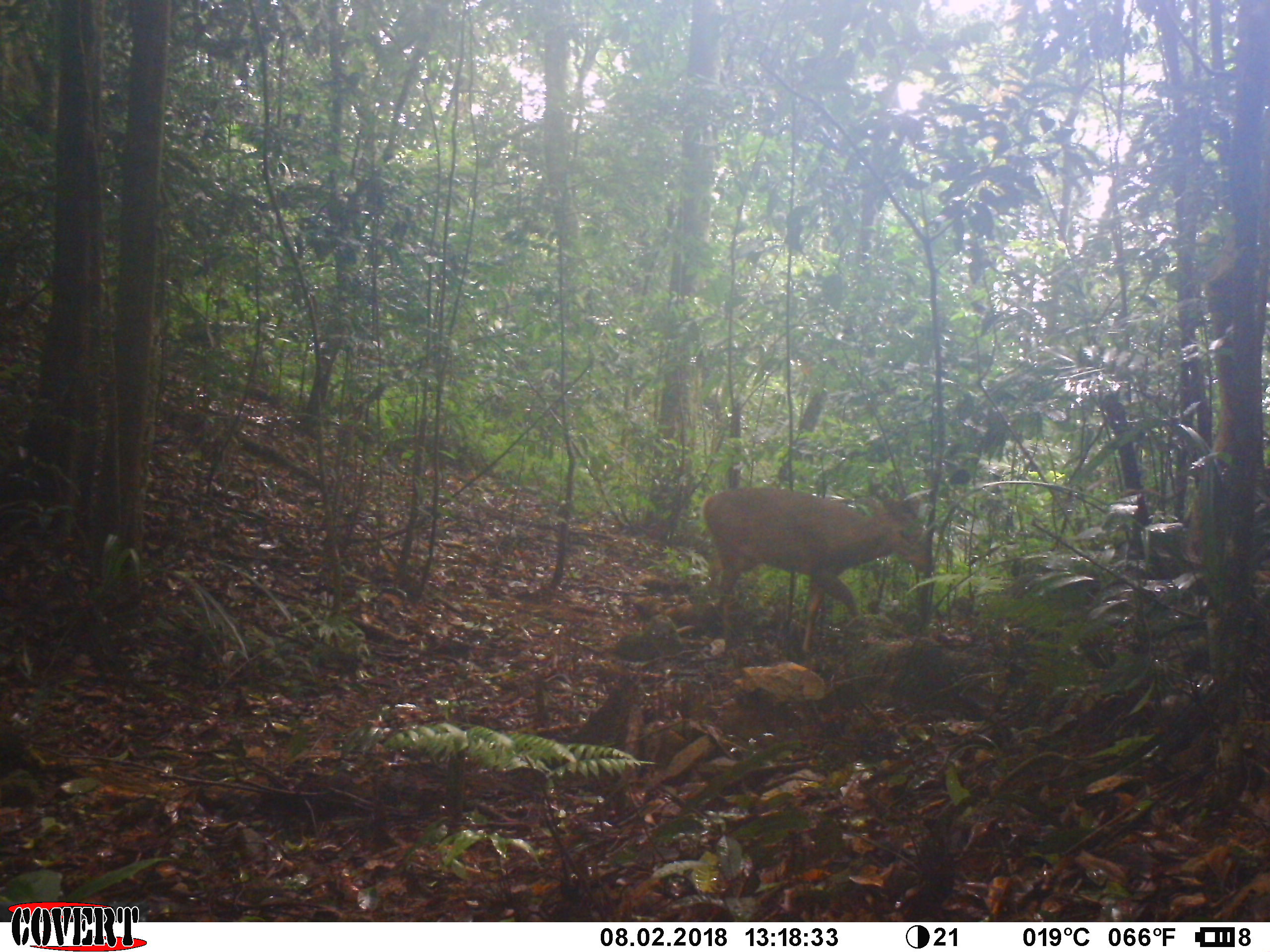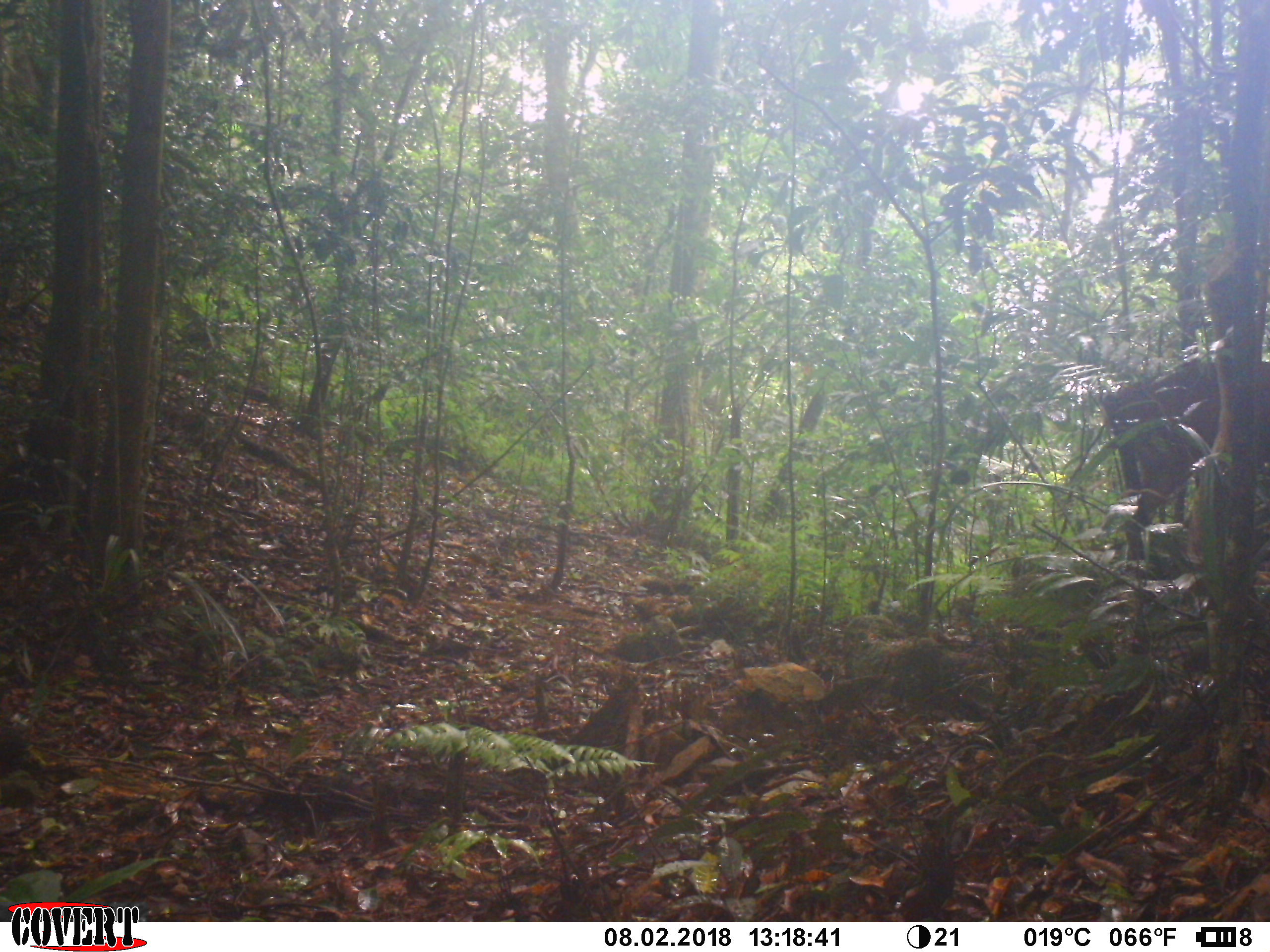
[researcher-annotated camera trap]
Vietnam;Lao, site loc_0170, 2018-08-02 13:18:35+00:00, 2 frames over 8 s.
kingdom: Animalia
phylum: Chordata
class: Mammalia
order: Artiodactyla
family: Cervidae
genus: Muntiacus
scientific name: Muntiacus vuquangensis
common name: large-antlered muntjac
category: large antlered muntjac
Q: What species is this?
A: Large antlered muntjac (large-antlered muntjac) (Muntiacus vuquangensis).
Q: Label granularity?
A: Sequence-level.